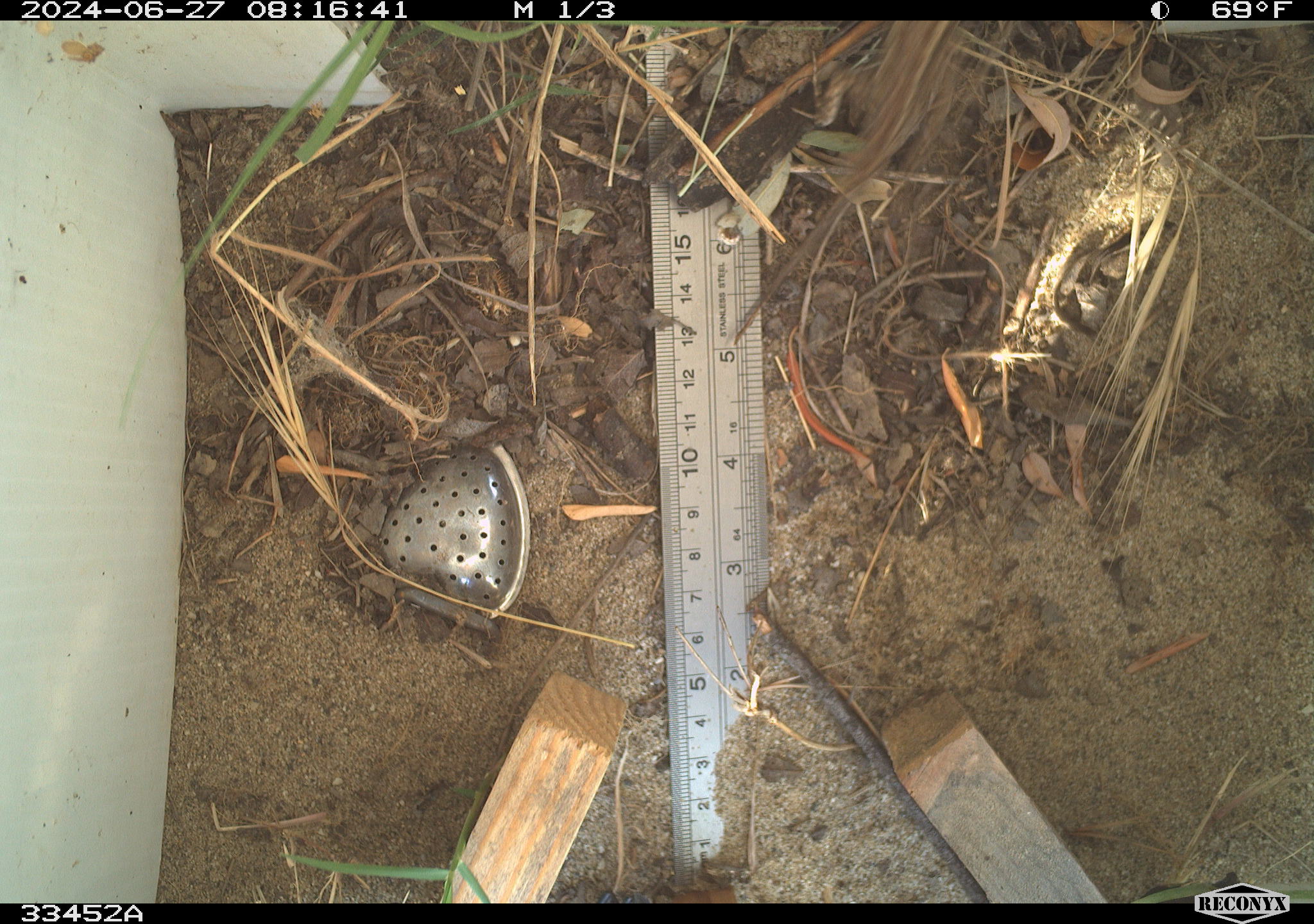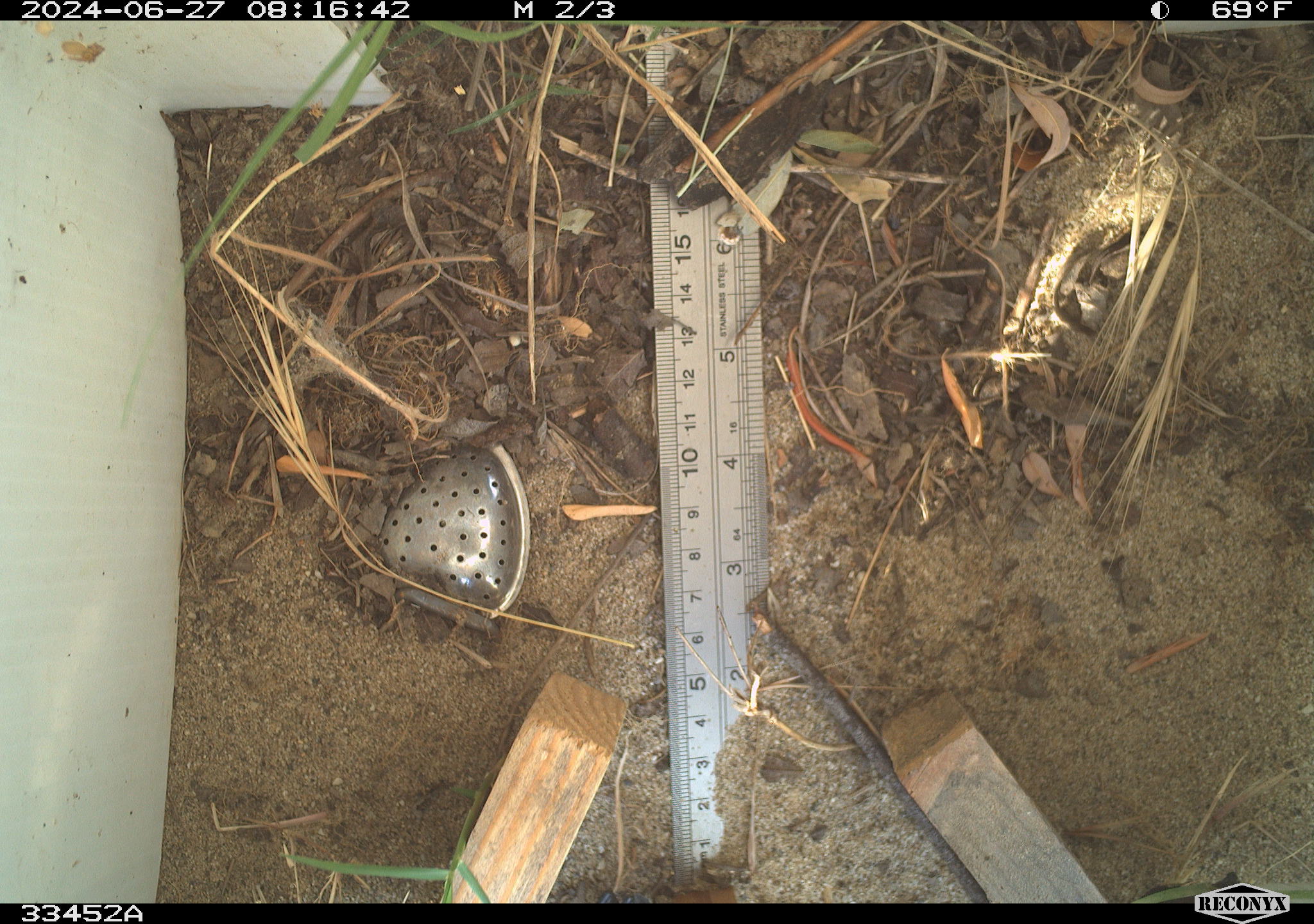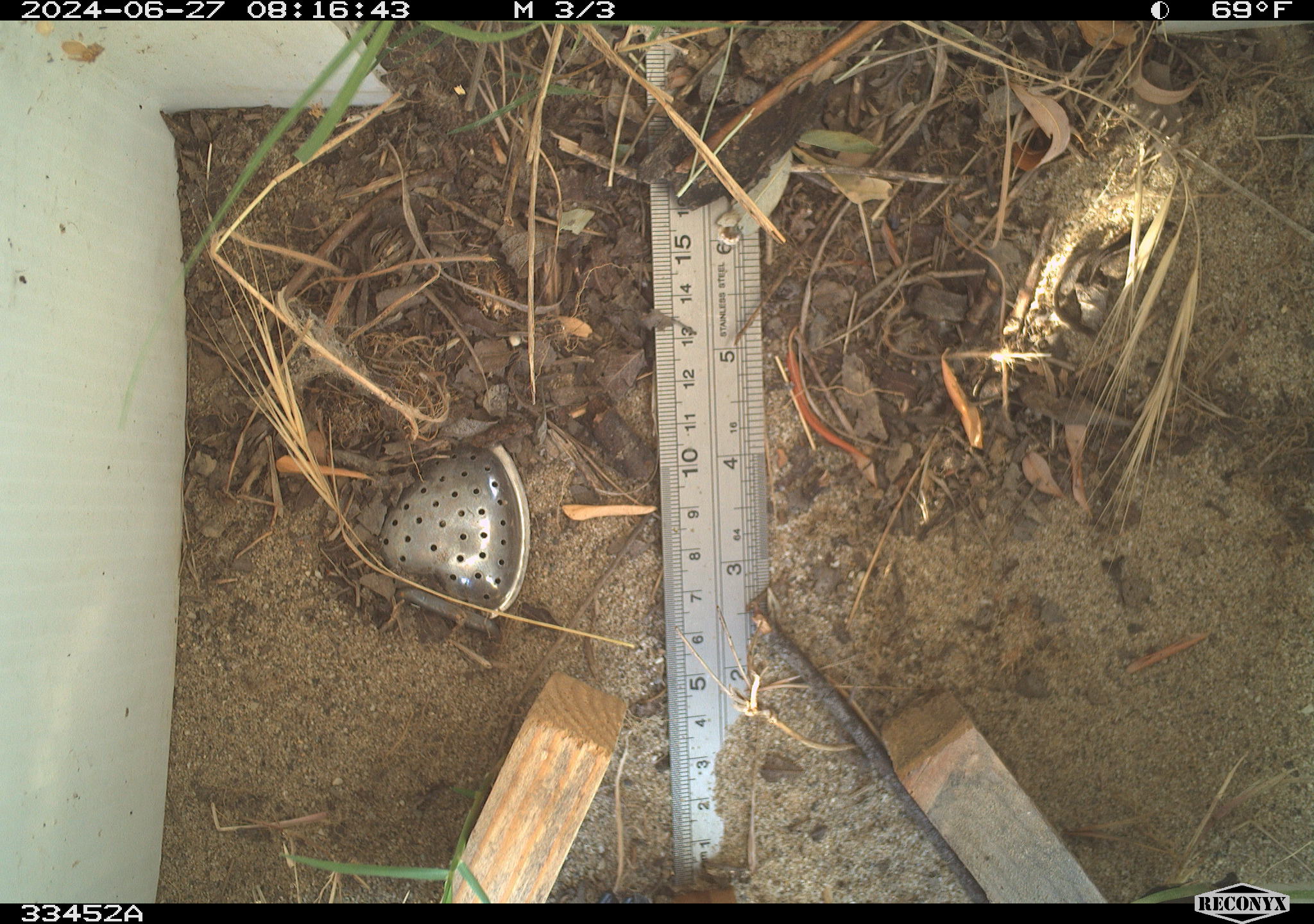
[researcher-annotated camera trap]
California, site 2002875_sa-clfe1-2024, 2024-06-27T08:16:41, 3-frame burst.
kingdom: Animalia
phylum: Chordata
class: Reptilia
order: Squamata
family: Phrynosomatidae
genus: Sceloporus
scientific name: Sceloporus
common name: spiny lizards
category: sceloporus species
Sceloporus species (spiny lizards) (Sceloporus).